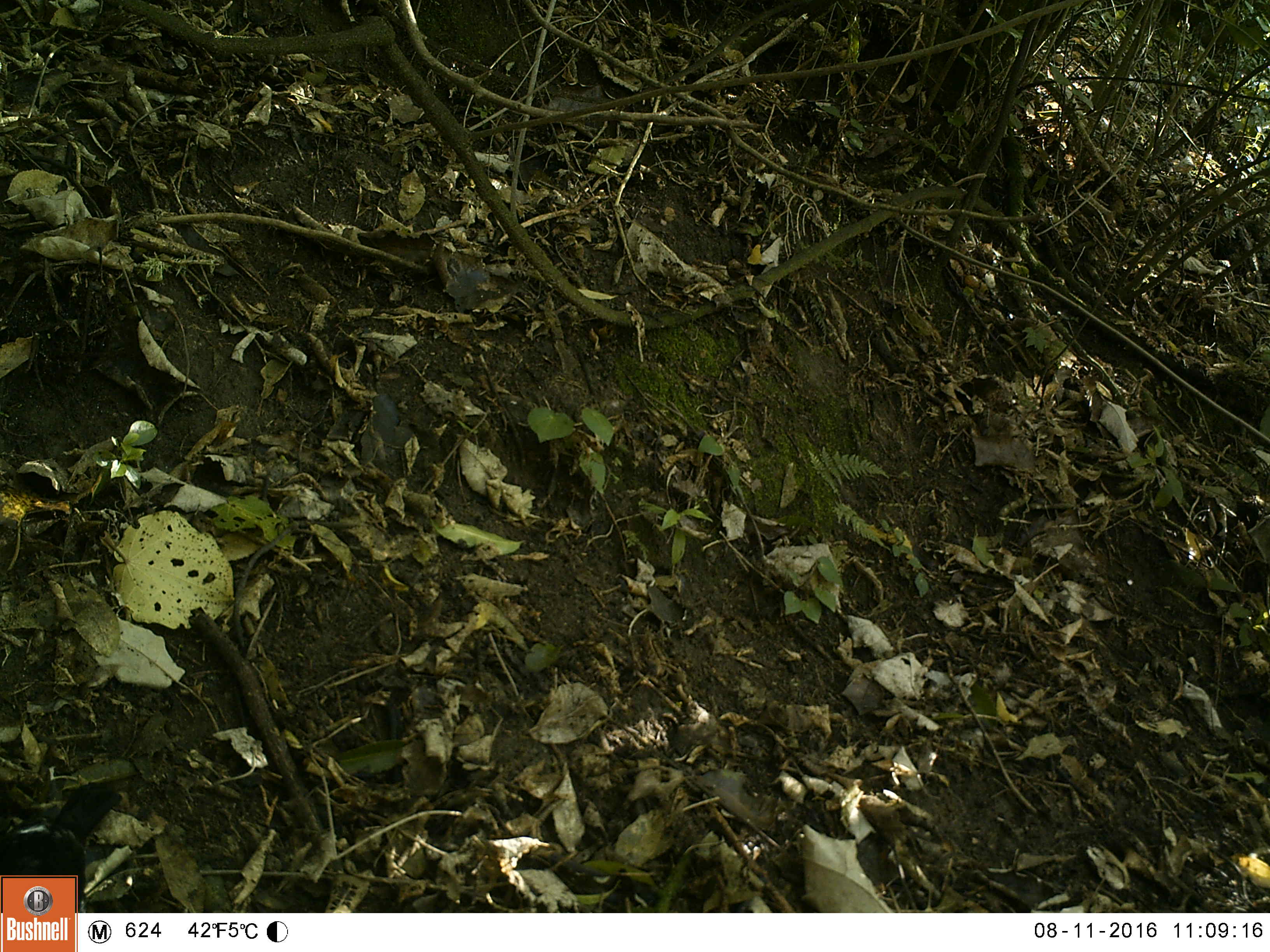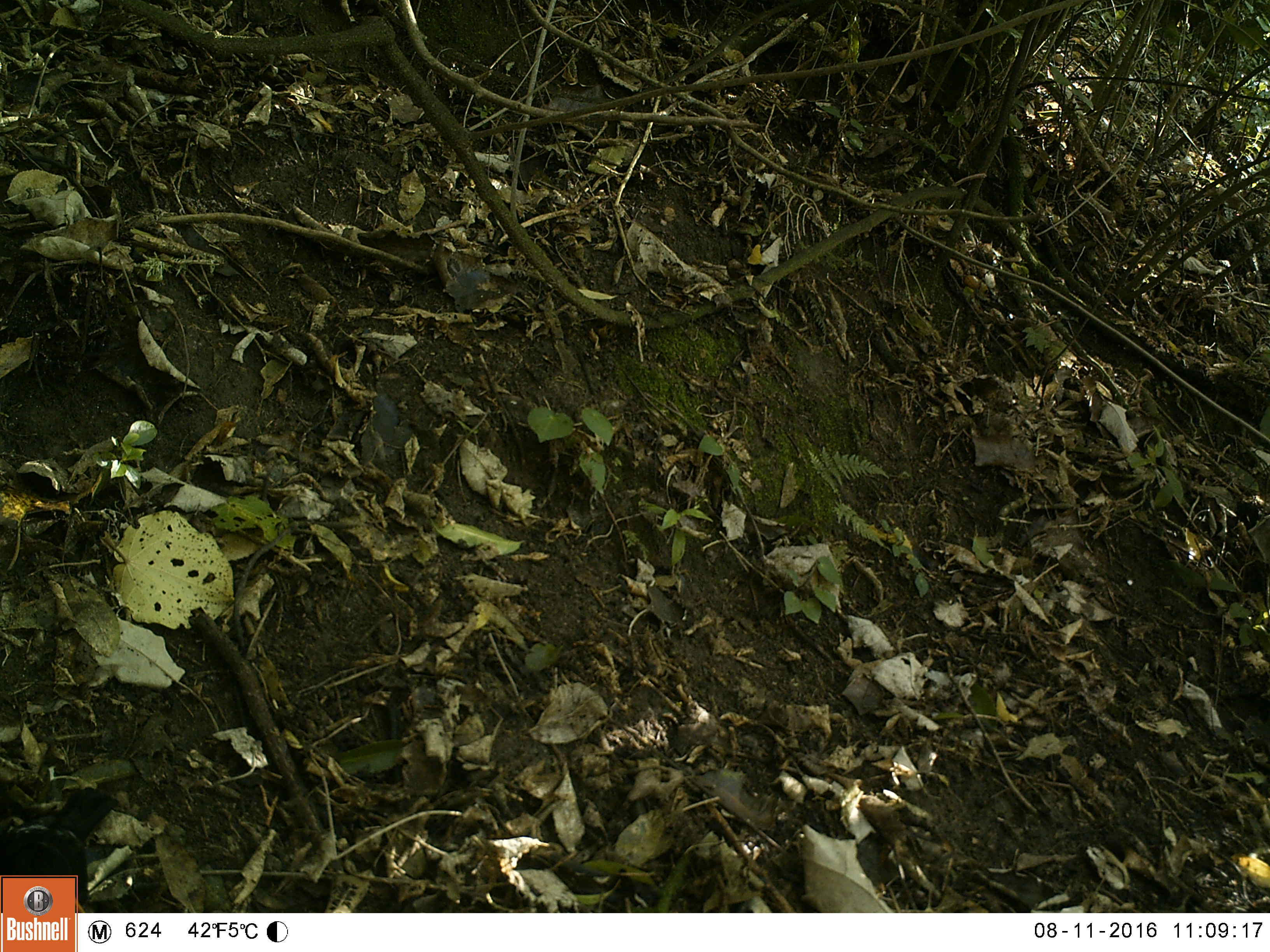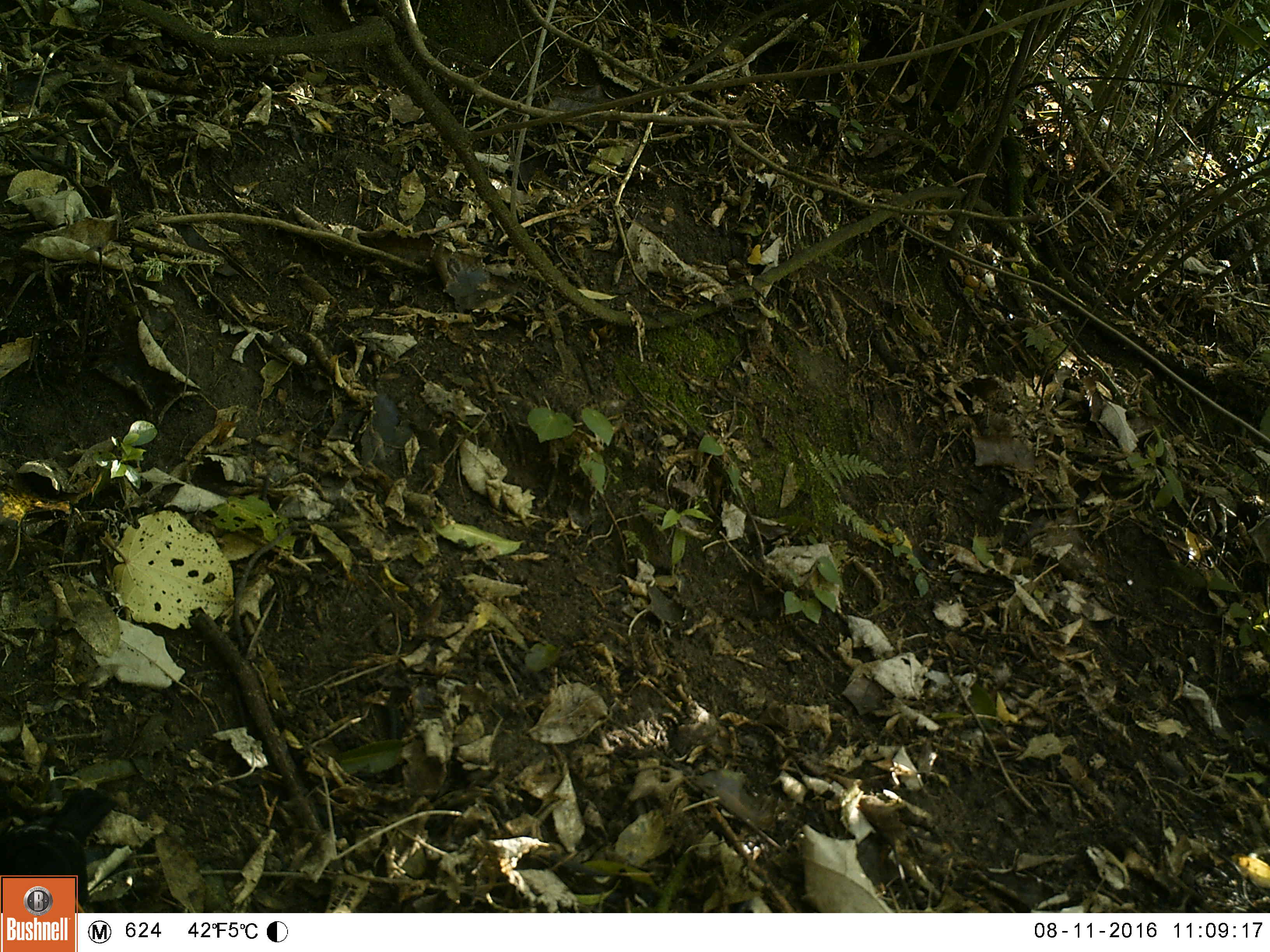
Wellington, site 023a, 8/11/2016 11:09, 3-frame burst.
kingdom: Animalia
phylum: Chordata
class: Aves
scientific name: Aves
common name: bird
Bird (Aves).